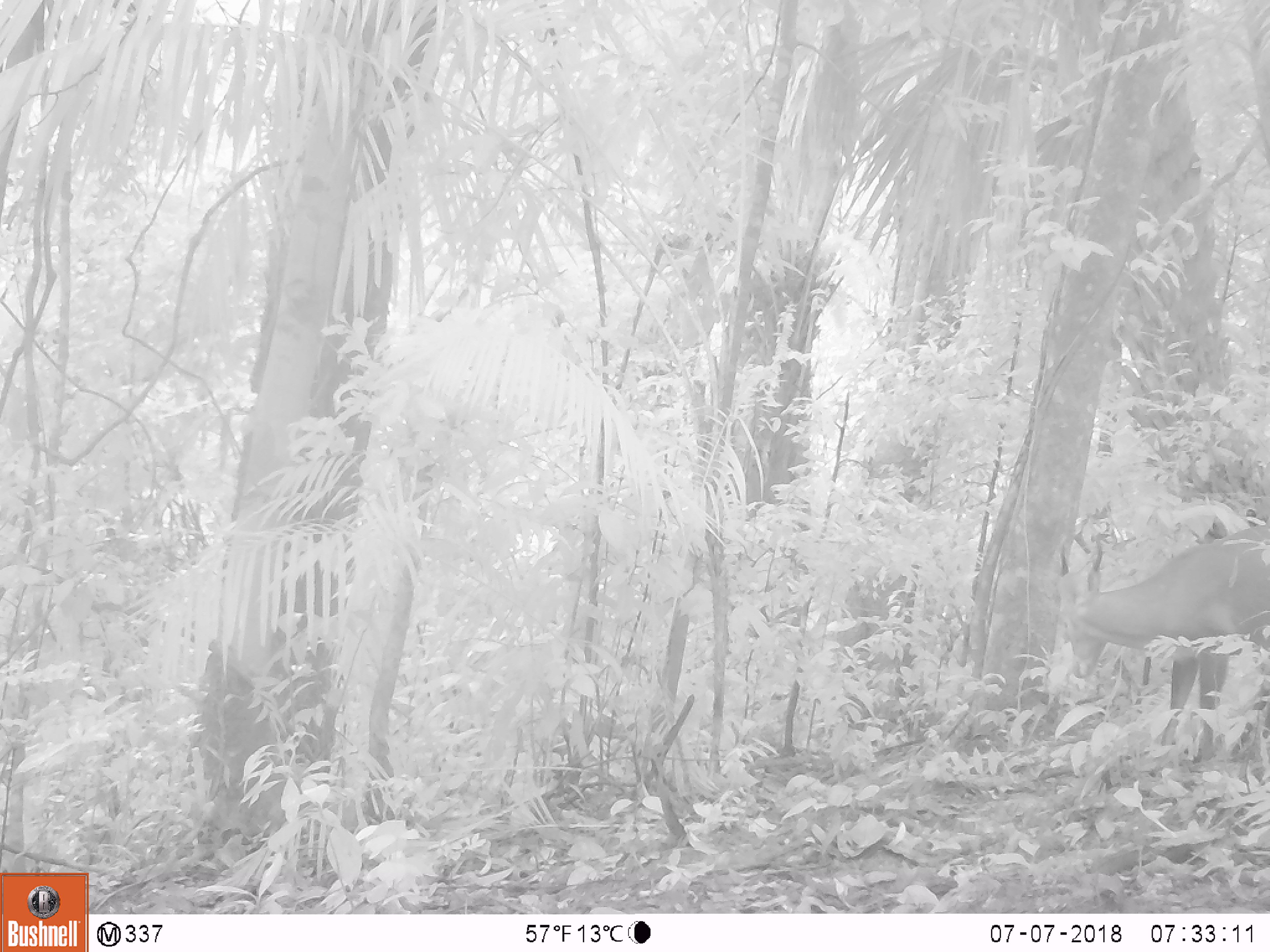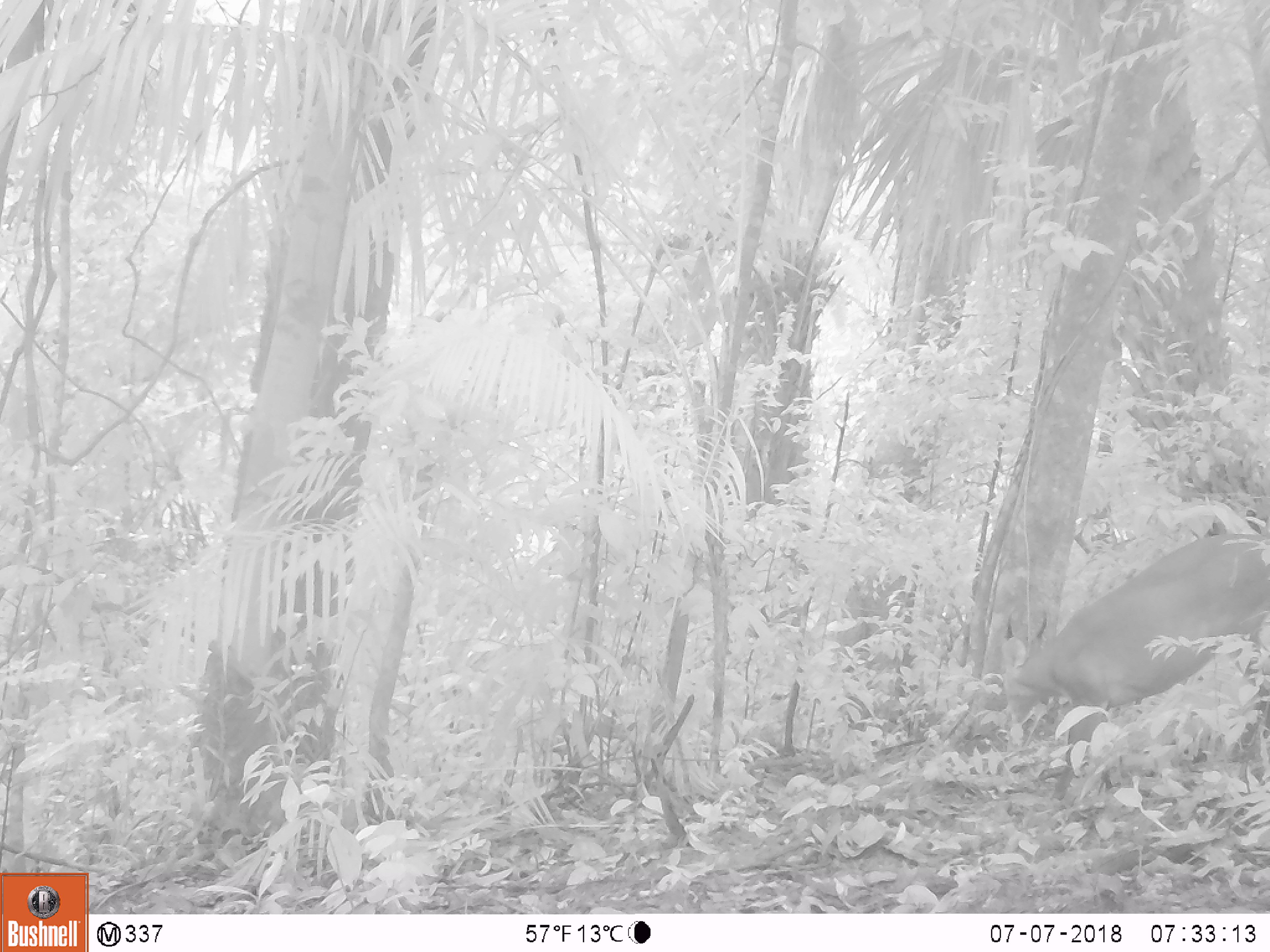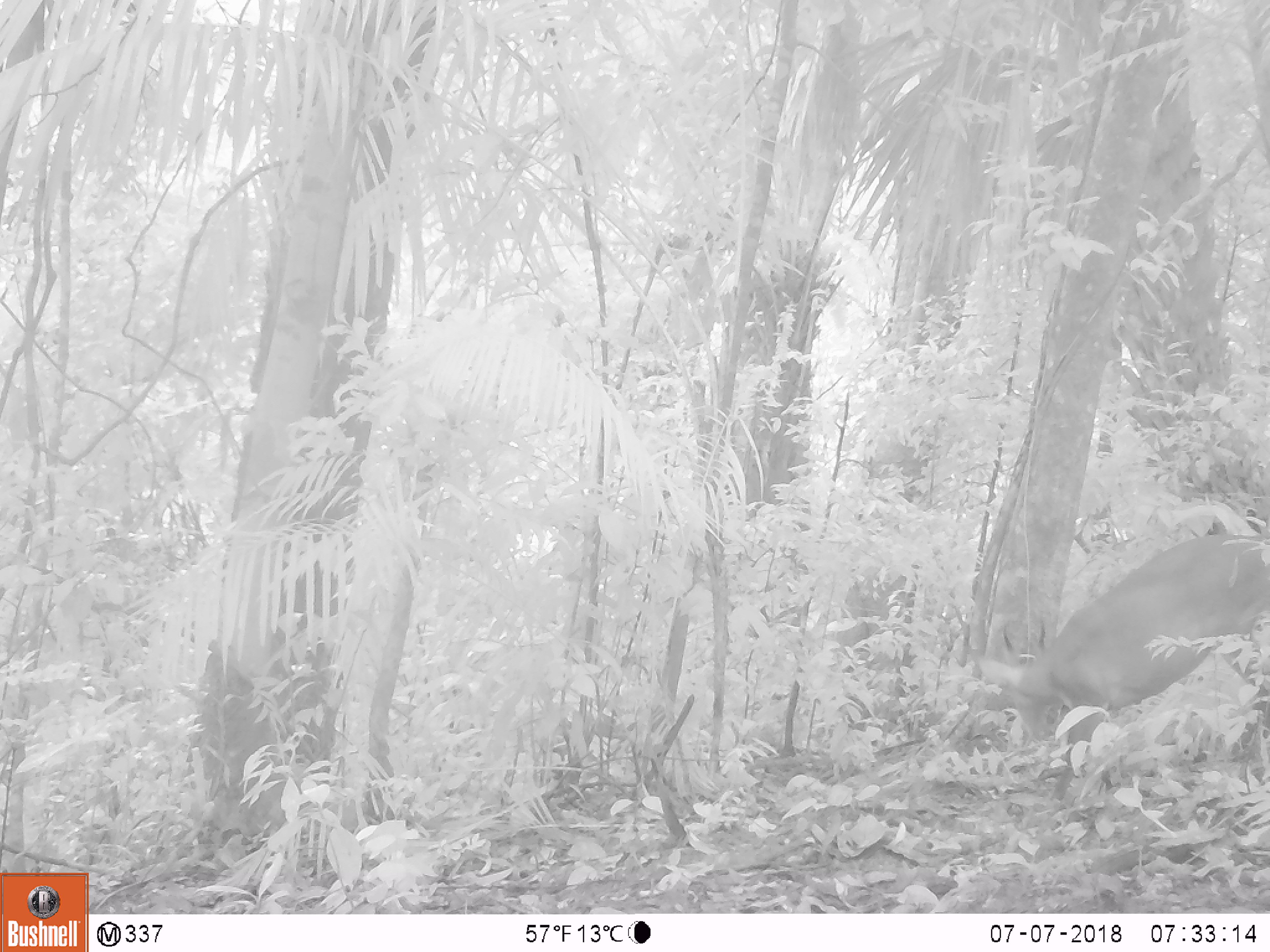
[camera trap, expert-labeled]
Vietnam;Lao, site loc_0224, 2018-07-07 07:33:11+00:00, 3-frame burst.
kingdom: Animalia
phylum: Chordata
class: Mammalia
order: Artiodactyla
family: Cervidae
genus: Muntiacus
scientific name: Muntiacus vuquangensis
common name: large-antlered muntjac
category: large antlered muntjac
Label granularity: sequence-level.